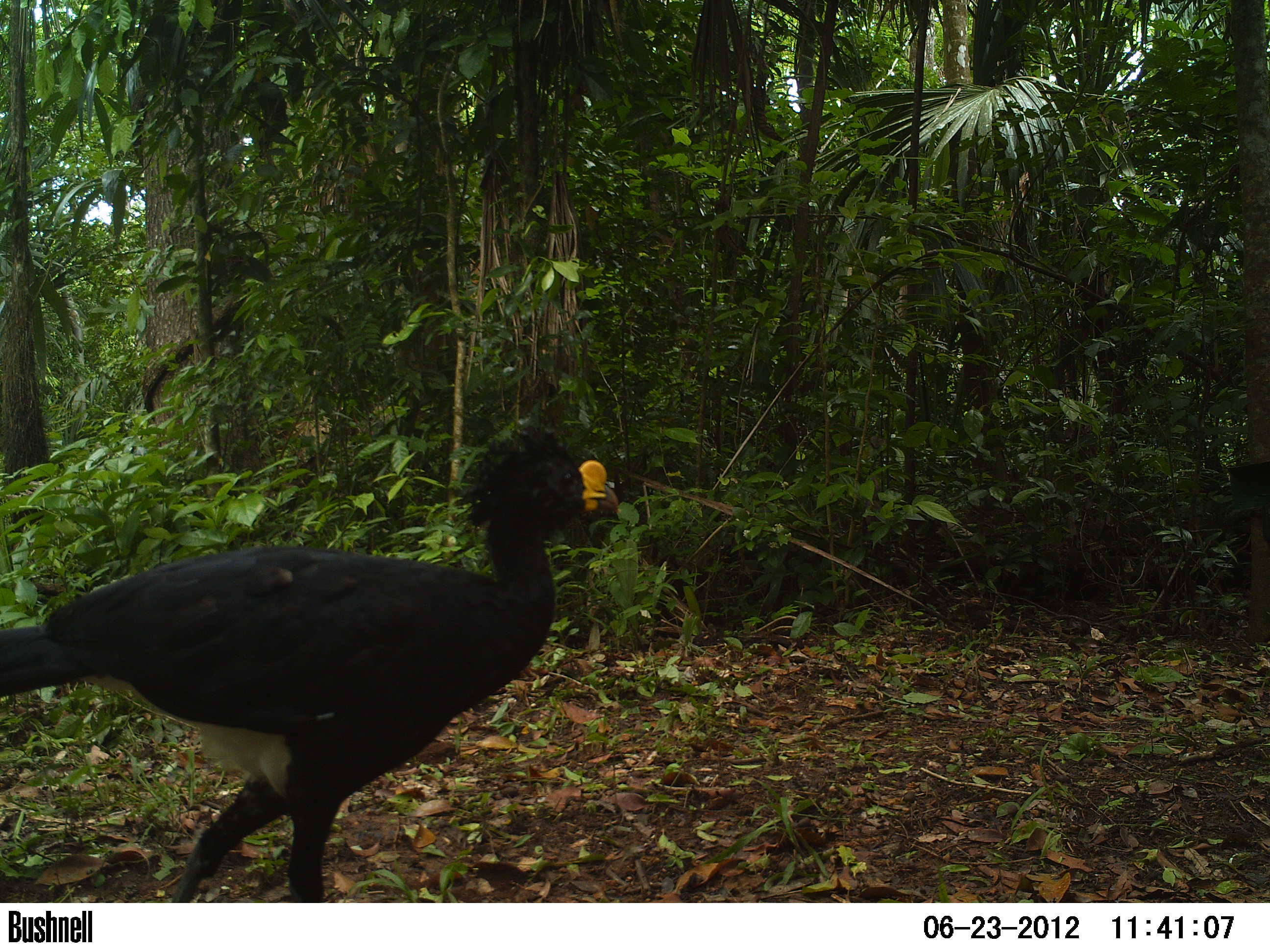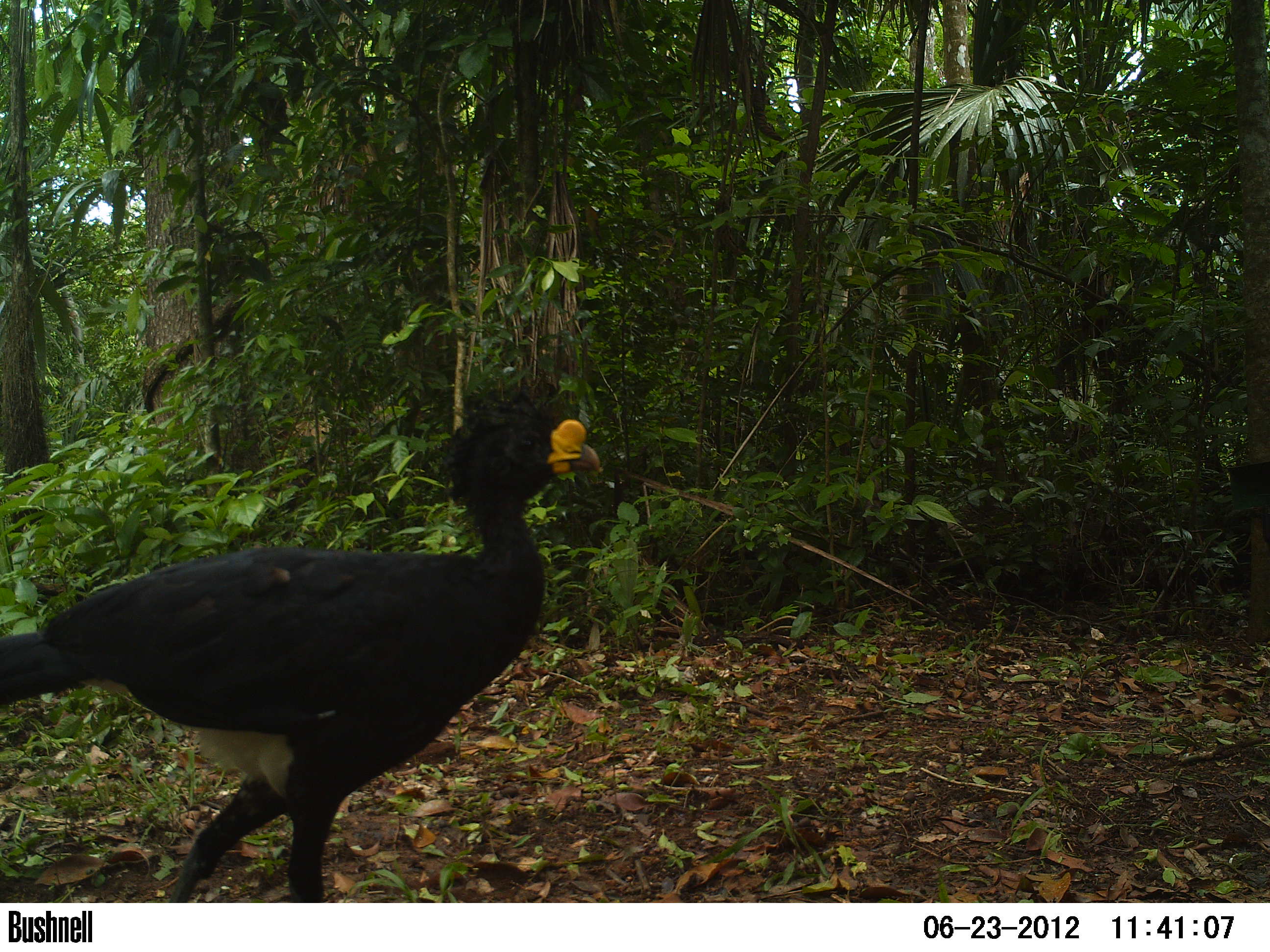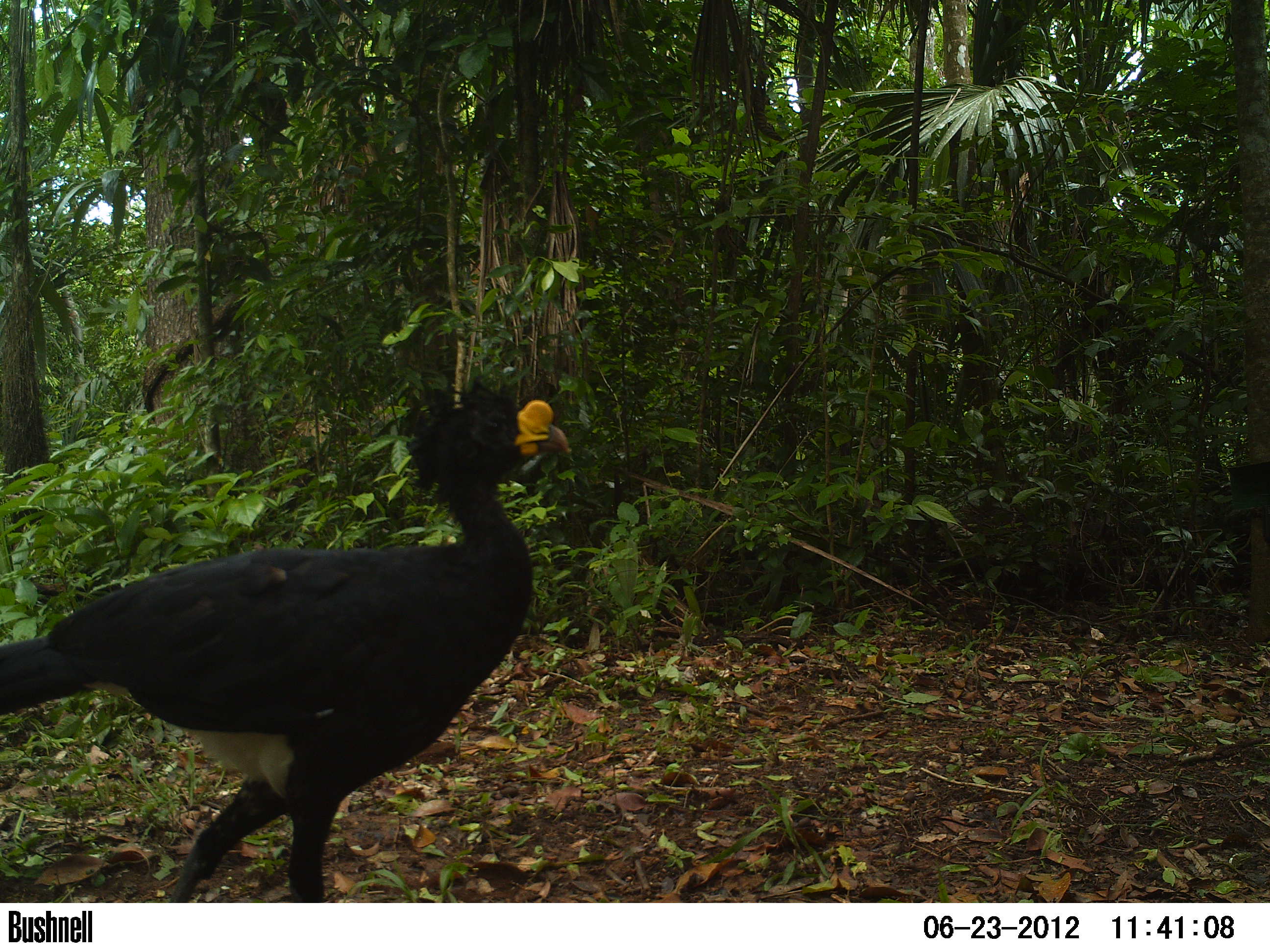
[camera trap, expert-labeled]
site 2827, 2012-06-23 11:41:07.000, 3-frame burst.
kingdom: Animalia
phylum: Chordata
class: Aves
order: Galliformes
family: Cracidae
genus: Crax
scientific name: Crax rubra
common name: great curassow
Crax rubra (great curassow), count 1, age adult, sex male.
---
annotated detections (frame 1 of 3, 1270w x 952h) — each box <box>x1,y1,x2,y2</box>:
crax rubra: <box>0,423,622,903</box>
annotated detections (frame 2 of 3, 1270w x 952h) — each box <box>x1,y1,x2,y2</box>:
crax rubra: <box>0,392,600,902</box>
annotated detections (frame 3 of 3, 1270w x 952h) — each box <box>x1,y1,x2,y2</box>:
crax rubra: <box>0,370,572,903</box>